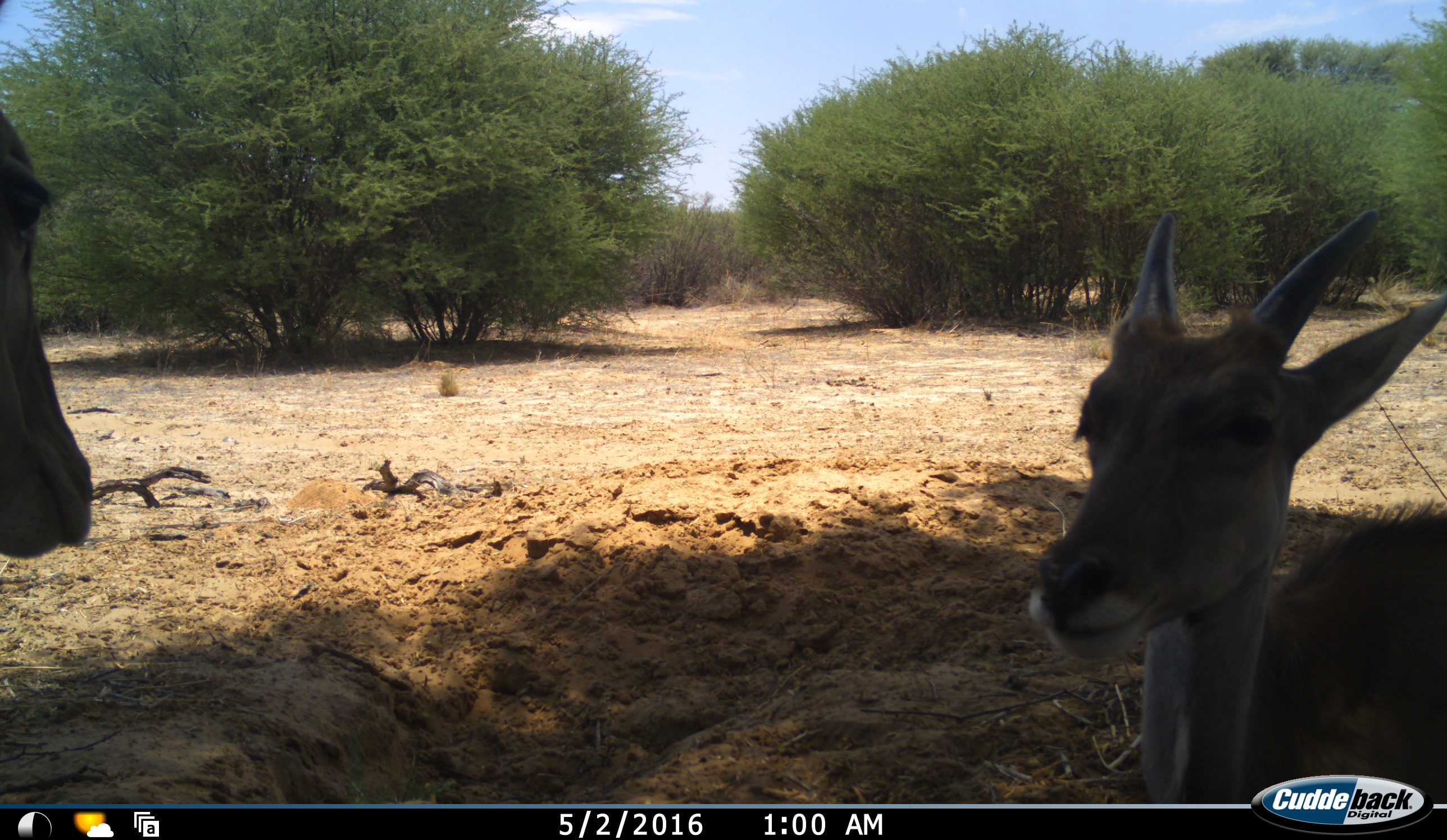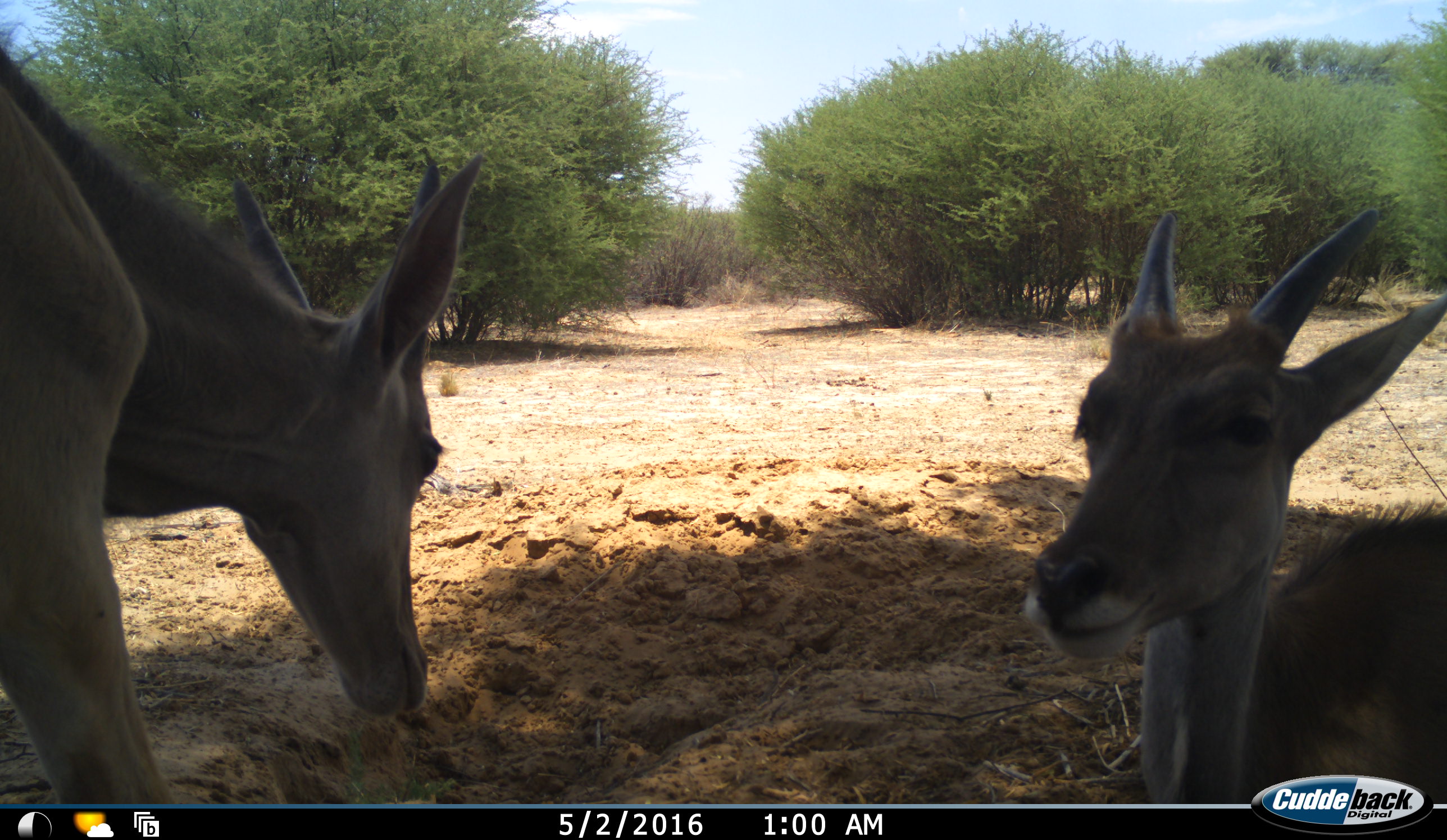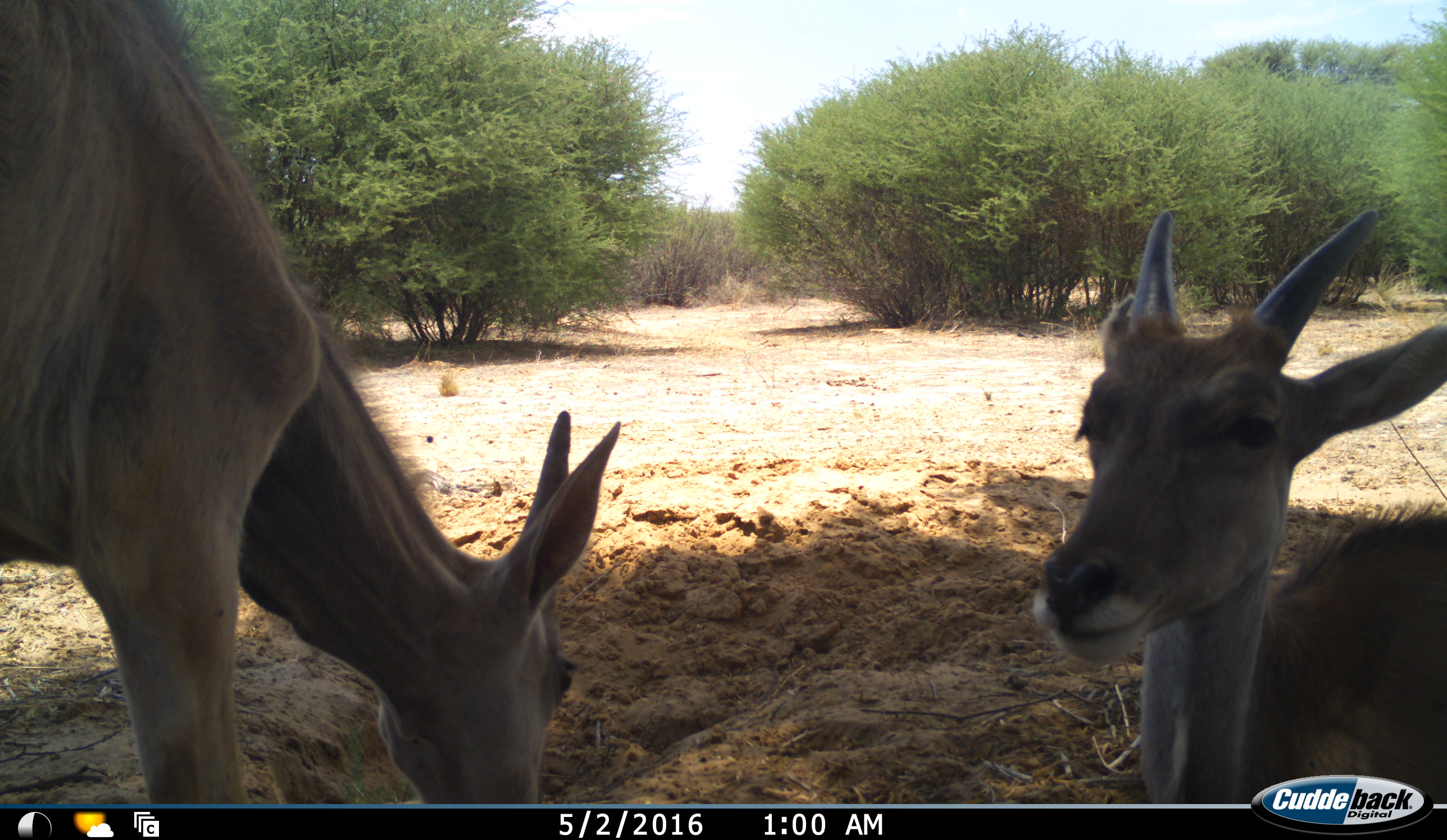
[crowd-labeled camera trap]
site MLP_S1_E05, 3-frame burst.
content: unidentified animal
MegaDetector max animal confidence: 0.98